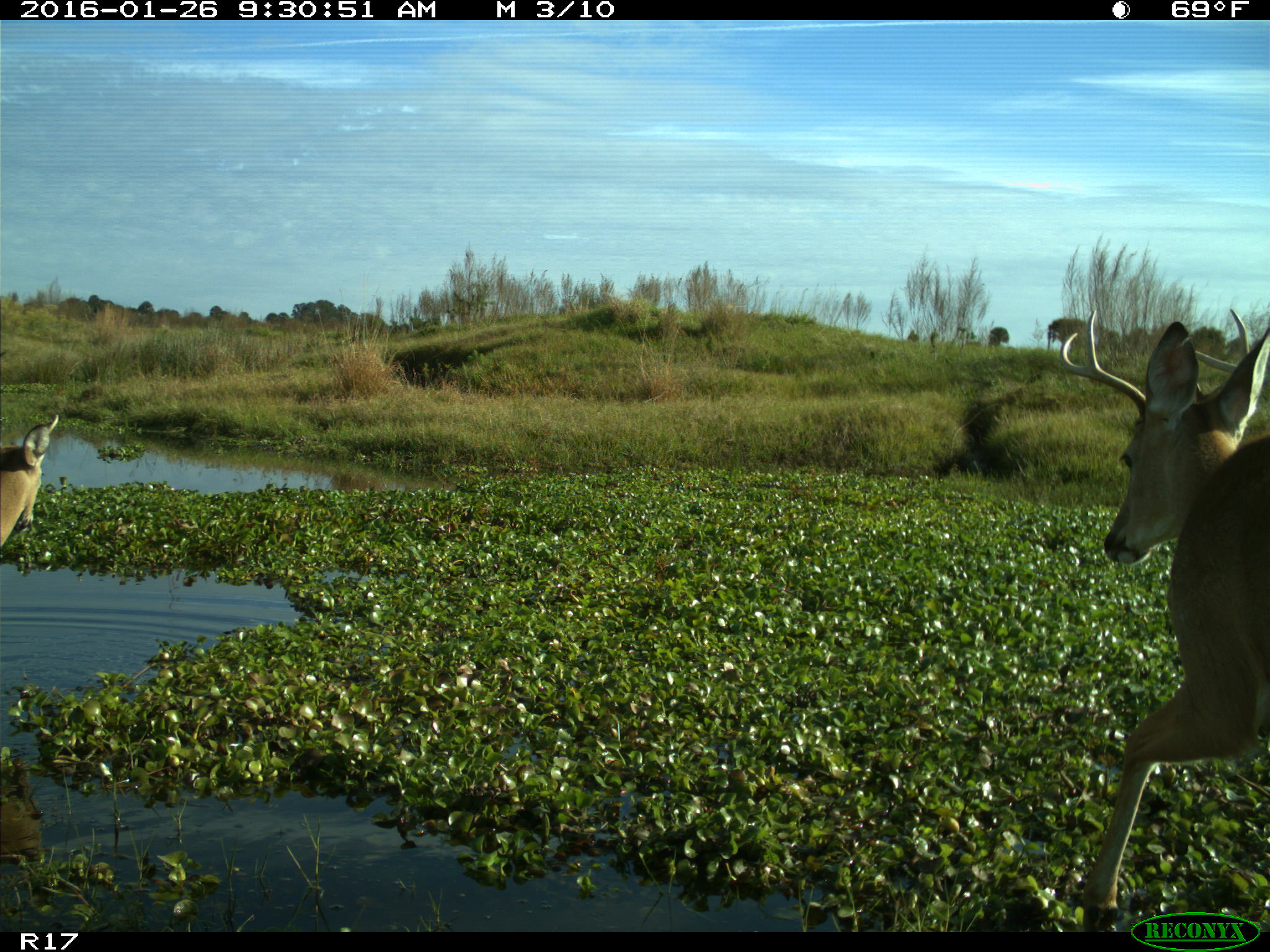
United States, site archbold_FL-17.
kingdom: Animalia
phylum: Chordata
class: Mammalia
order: Artiodactyla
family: Cervidae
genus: Odocoileus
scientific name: Odocoileus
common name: deer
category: unidentified deer